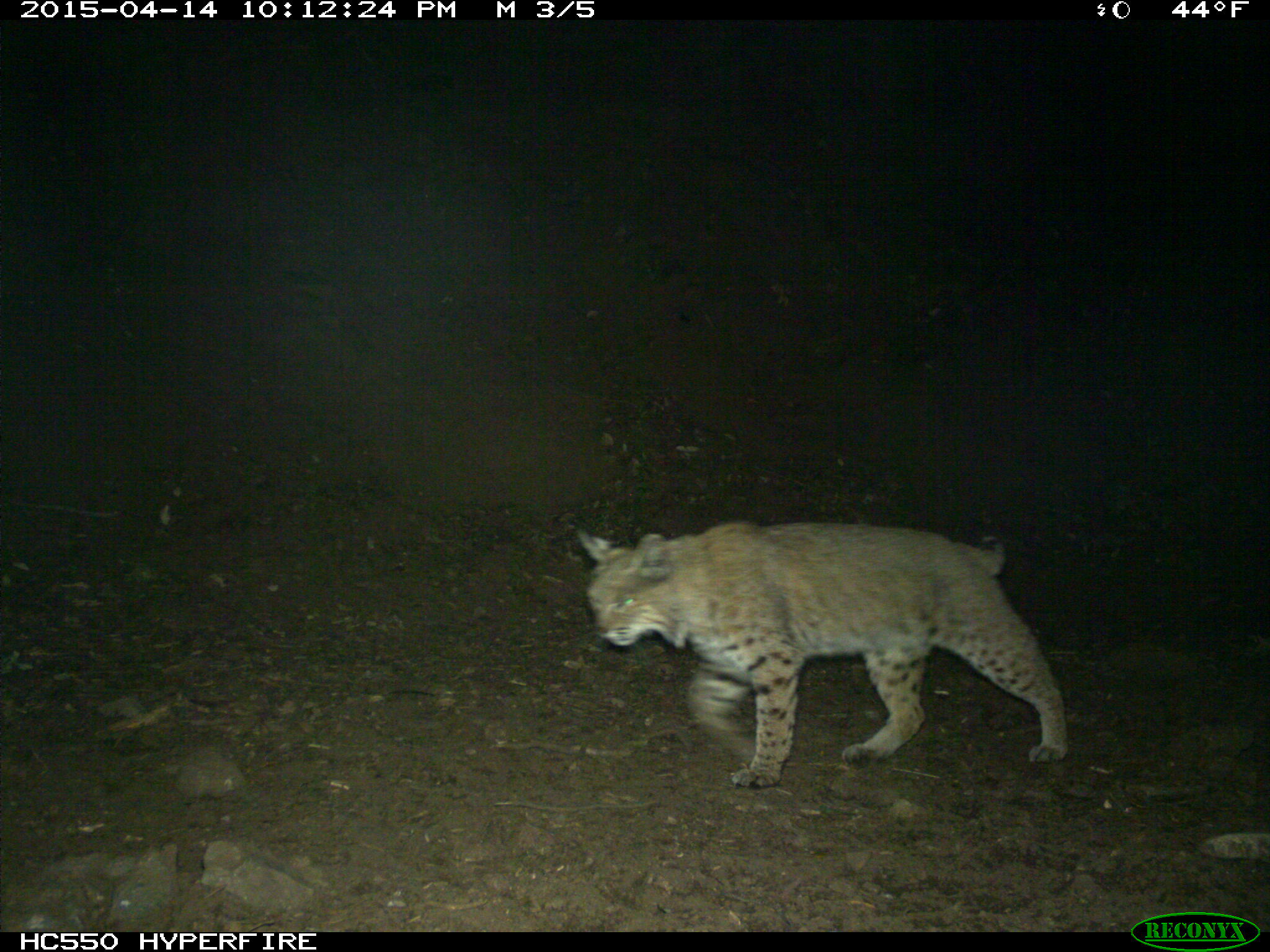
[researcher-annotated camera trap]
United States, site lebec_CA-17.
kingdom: Animalia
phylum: Chordata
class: Mammalia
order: Carnivora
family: Felidae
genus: Lynx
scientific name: Lynx rufus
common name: bobcat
Lynx rufus (bobcat).